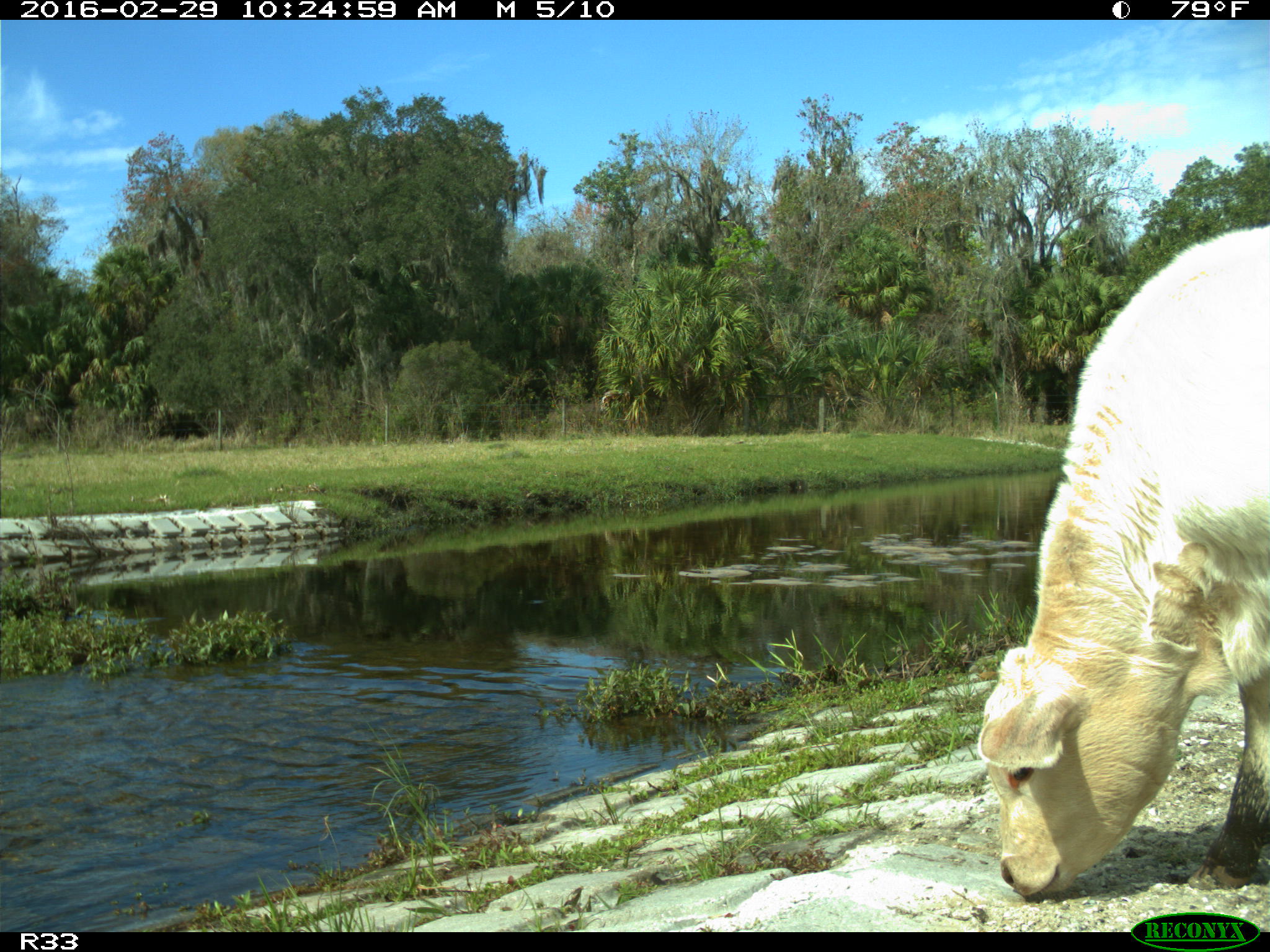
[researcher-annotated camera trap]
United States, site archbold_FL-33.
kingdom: Animalia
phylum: Chordata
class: Mammalia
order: Artiodactyla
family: Bovidae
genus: Bos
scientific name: Bos taurus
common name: domestic cow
Bos taurus (domestic cow).